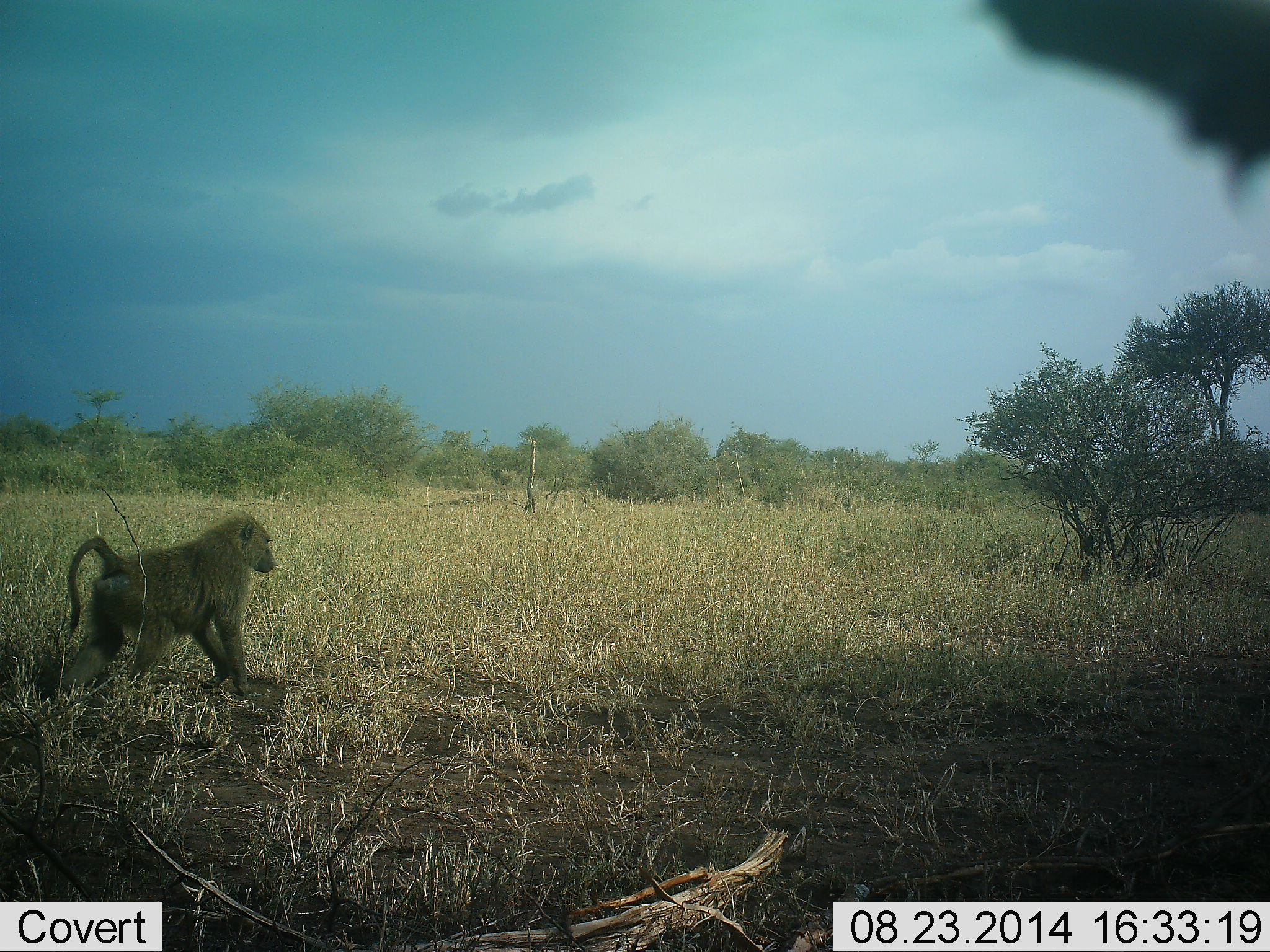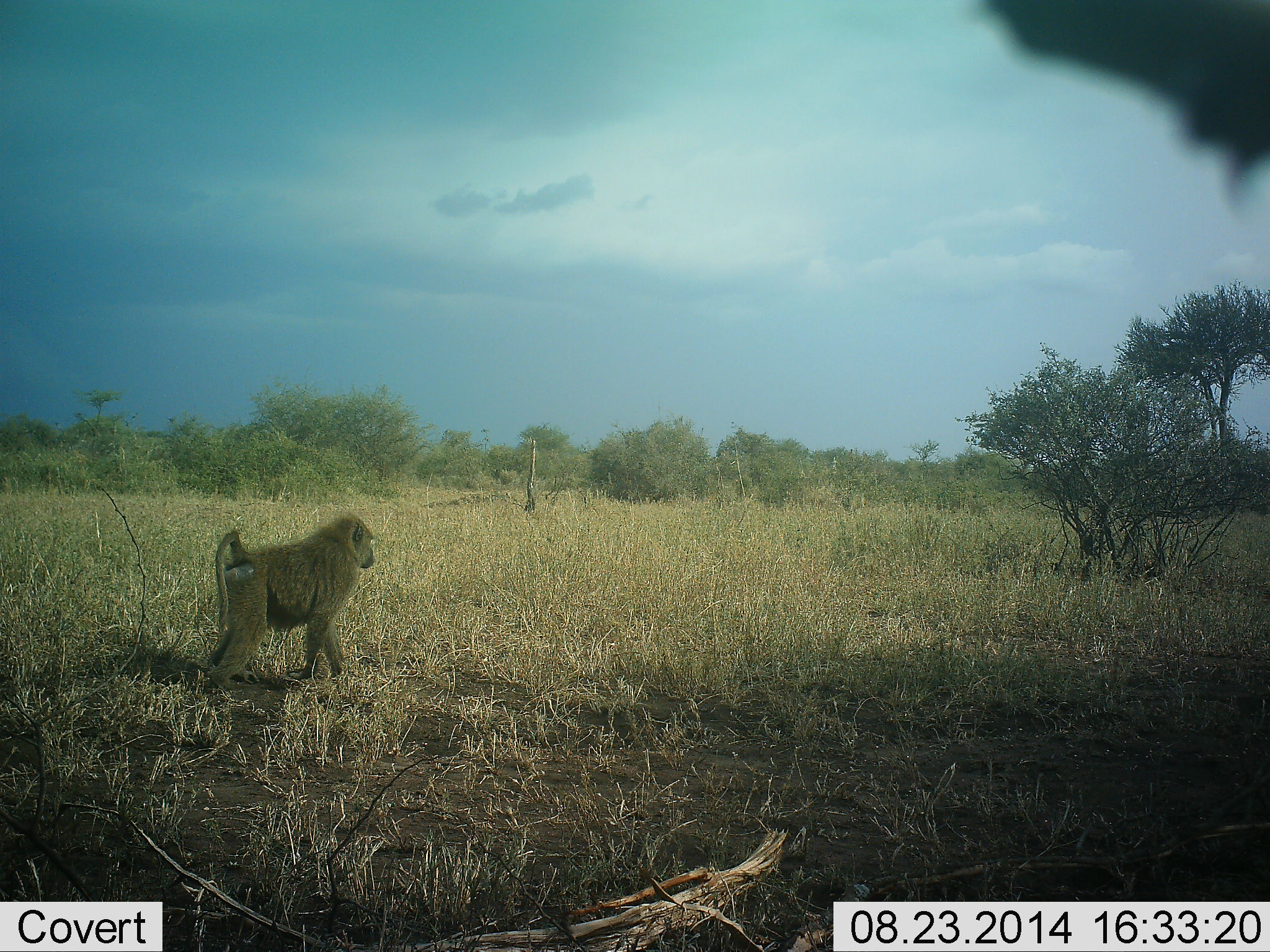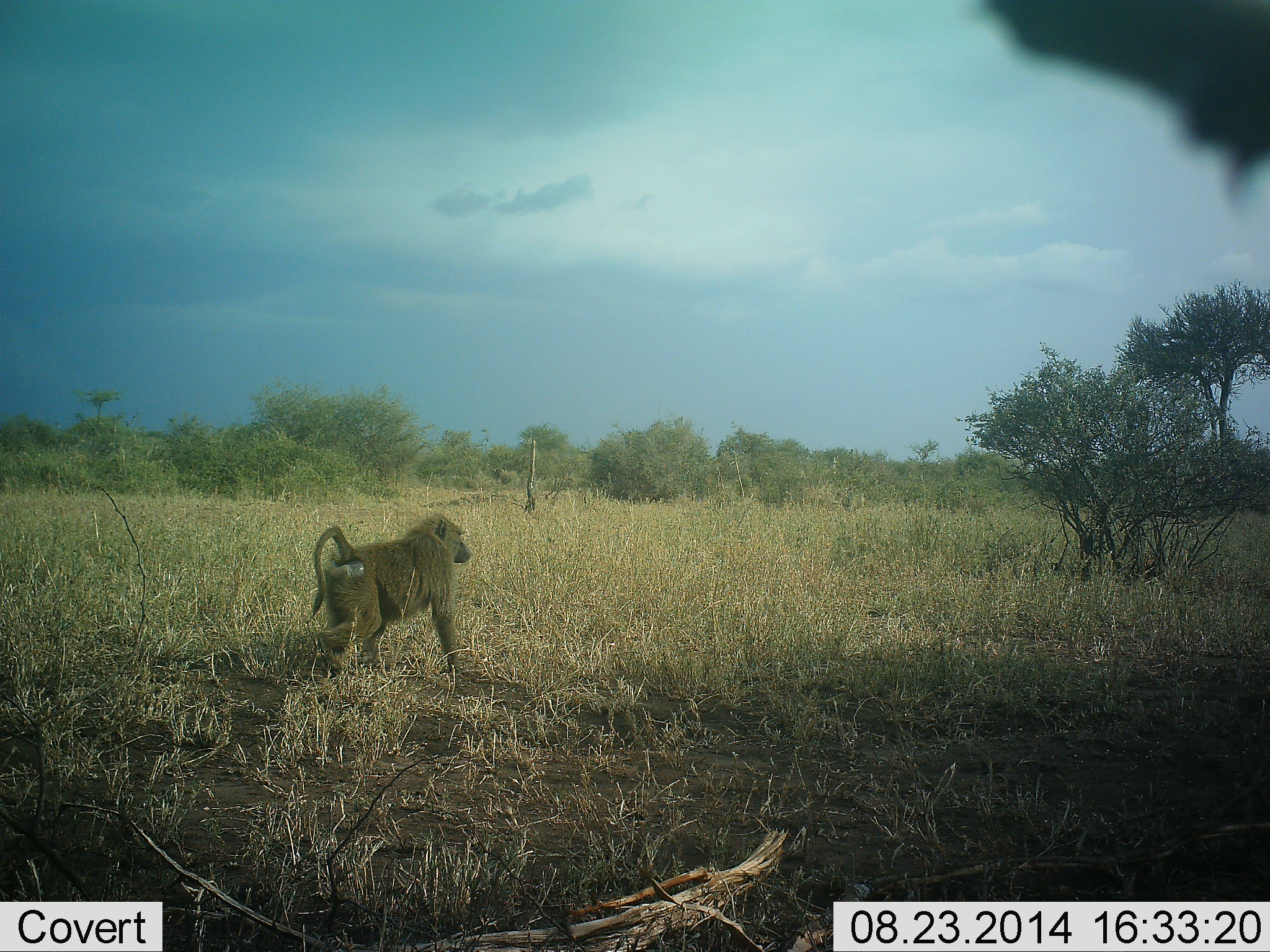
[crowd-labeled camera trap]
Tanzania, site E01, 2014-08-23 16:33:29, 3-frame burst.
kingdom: Animalia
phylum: Chordata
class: Mammalia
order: Primates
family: Cercopithecidae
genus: Papio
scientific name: Papio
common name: baboon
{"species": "baboon (Papio)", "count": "1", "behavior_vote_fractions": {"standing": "0%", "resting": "0%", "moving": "100%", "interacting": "0%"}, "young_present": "0%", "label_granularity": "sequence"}